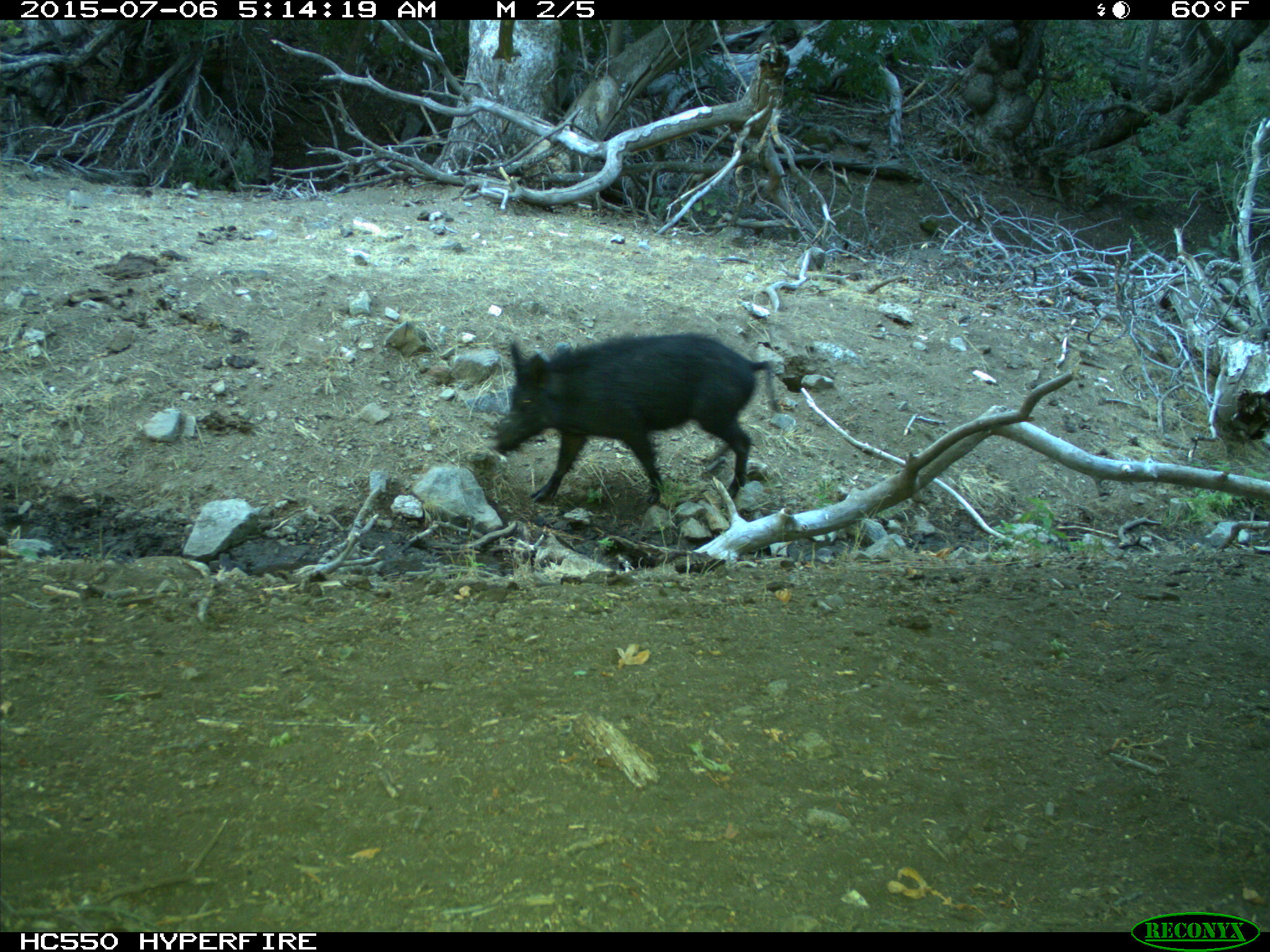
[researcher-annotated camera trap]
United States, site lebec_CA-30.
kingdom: Animalia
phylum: Chordata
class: Mammalia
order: Artiodactyla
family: Suidae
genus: Sus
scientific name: Sus scrofa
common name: wild boar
Sus scrofa (wild boar).